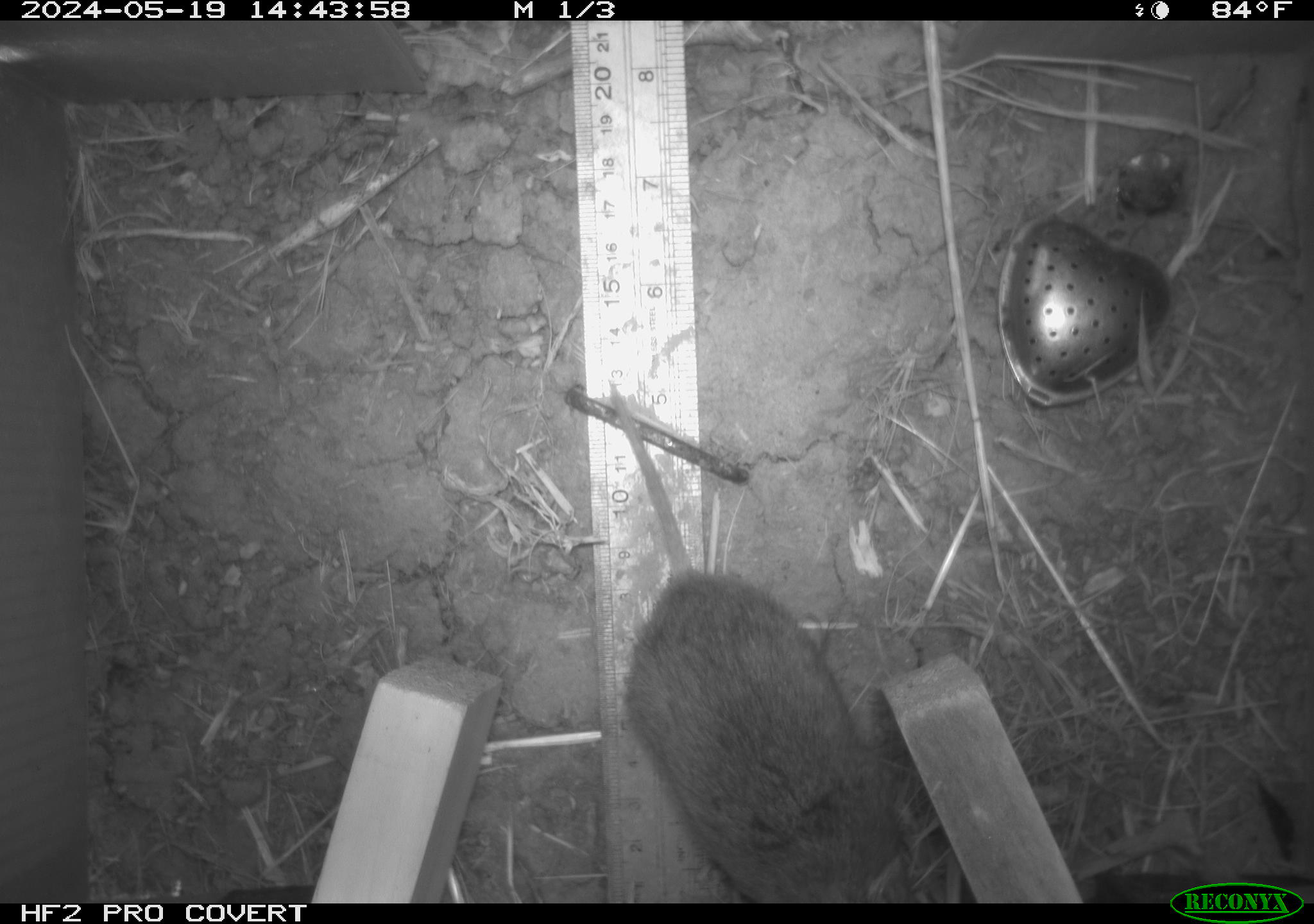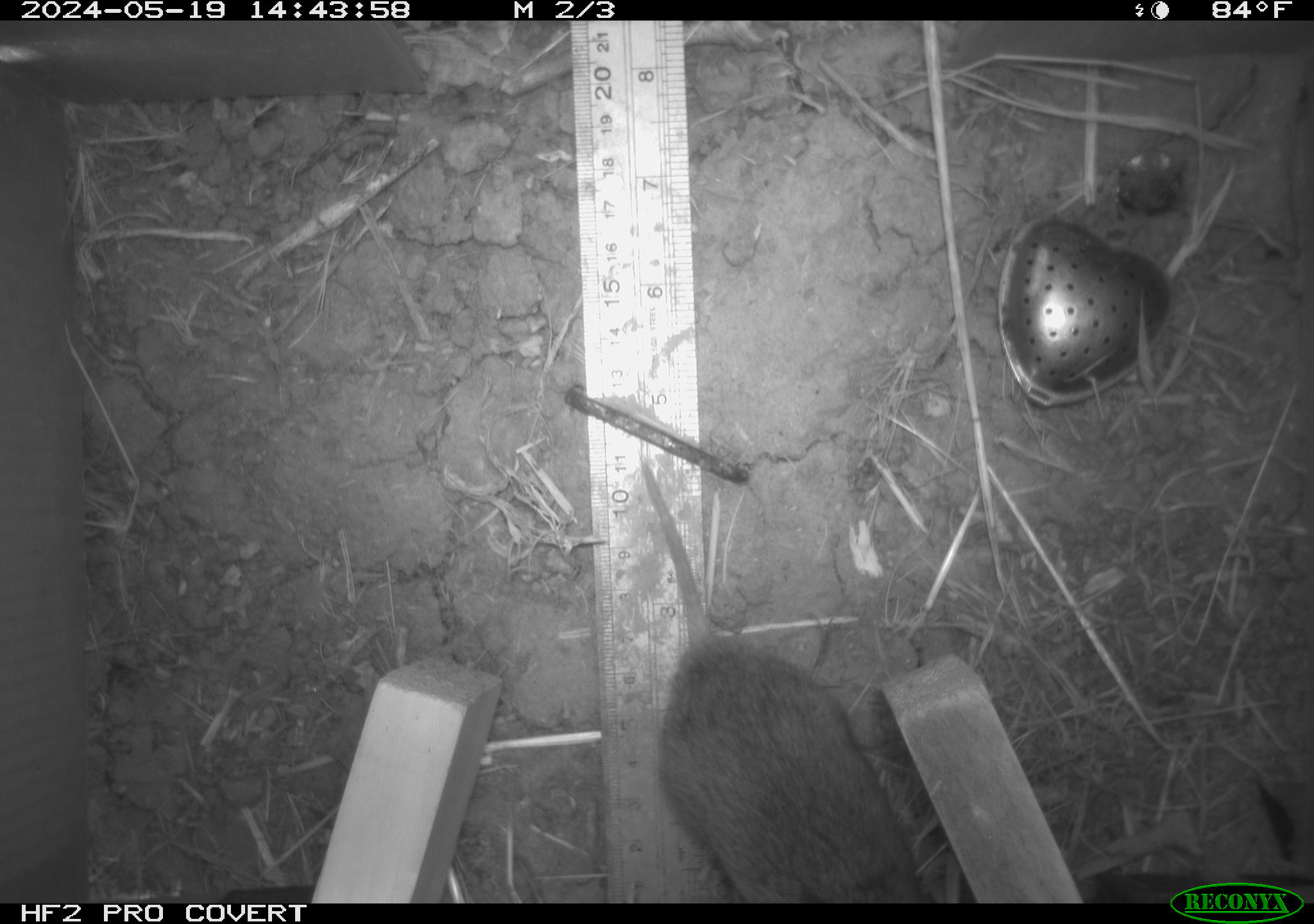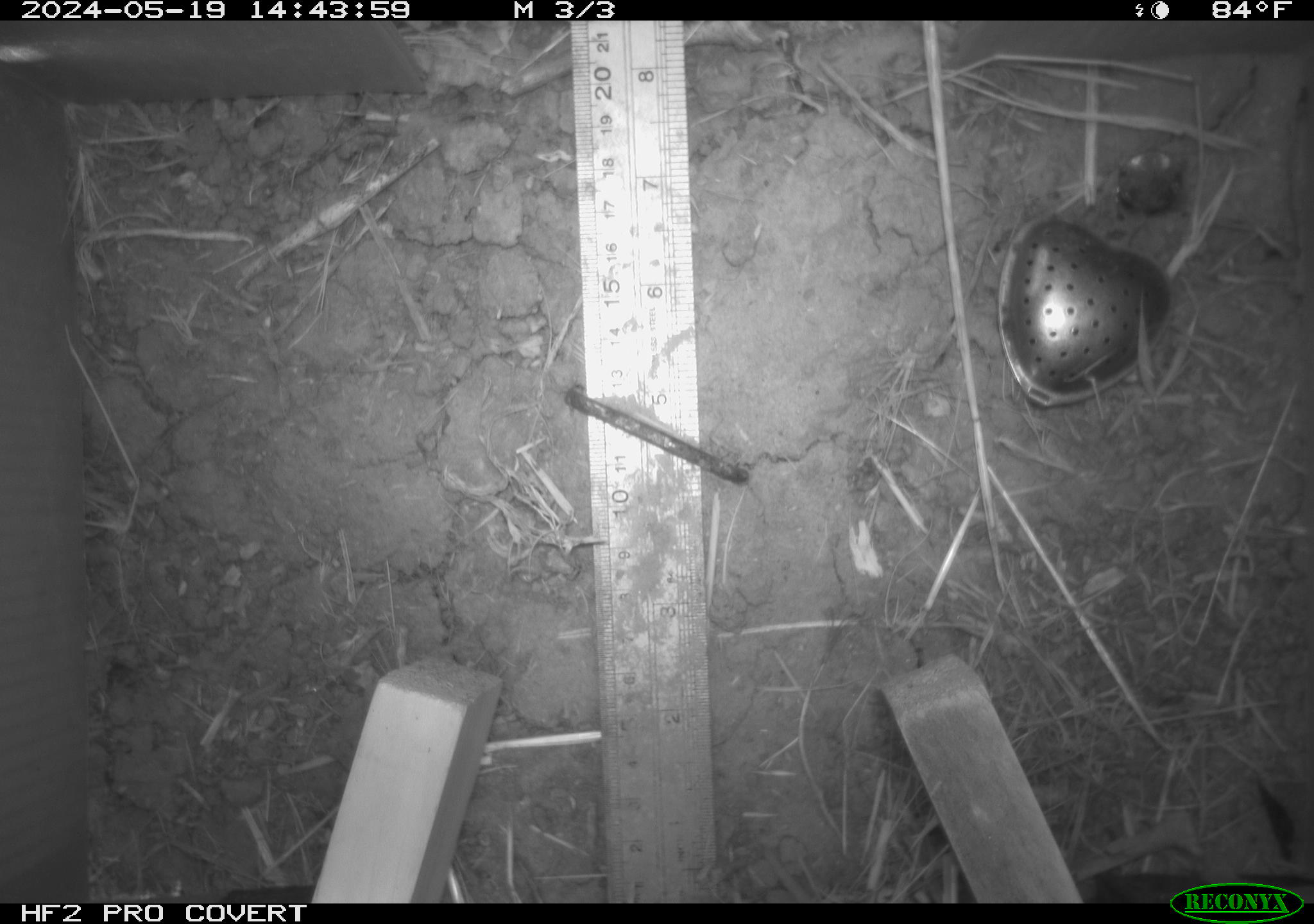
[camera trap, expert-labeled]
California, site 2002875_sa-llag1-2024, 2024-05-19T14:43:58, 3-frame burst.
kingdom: Animalia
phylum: Chordata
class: Mammalia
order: Rodentia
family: Cricetidae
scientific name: Arvicolinae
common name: voles, lemmings, and muskrats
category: arvicolinae subfamily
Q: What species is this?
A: Arvicolinae subfamily (voles, lemmings, and muskrats) (Arvicolinae).